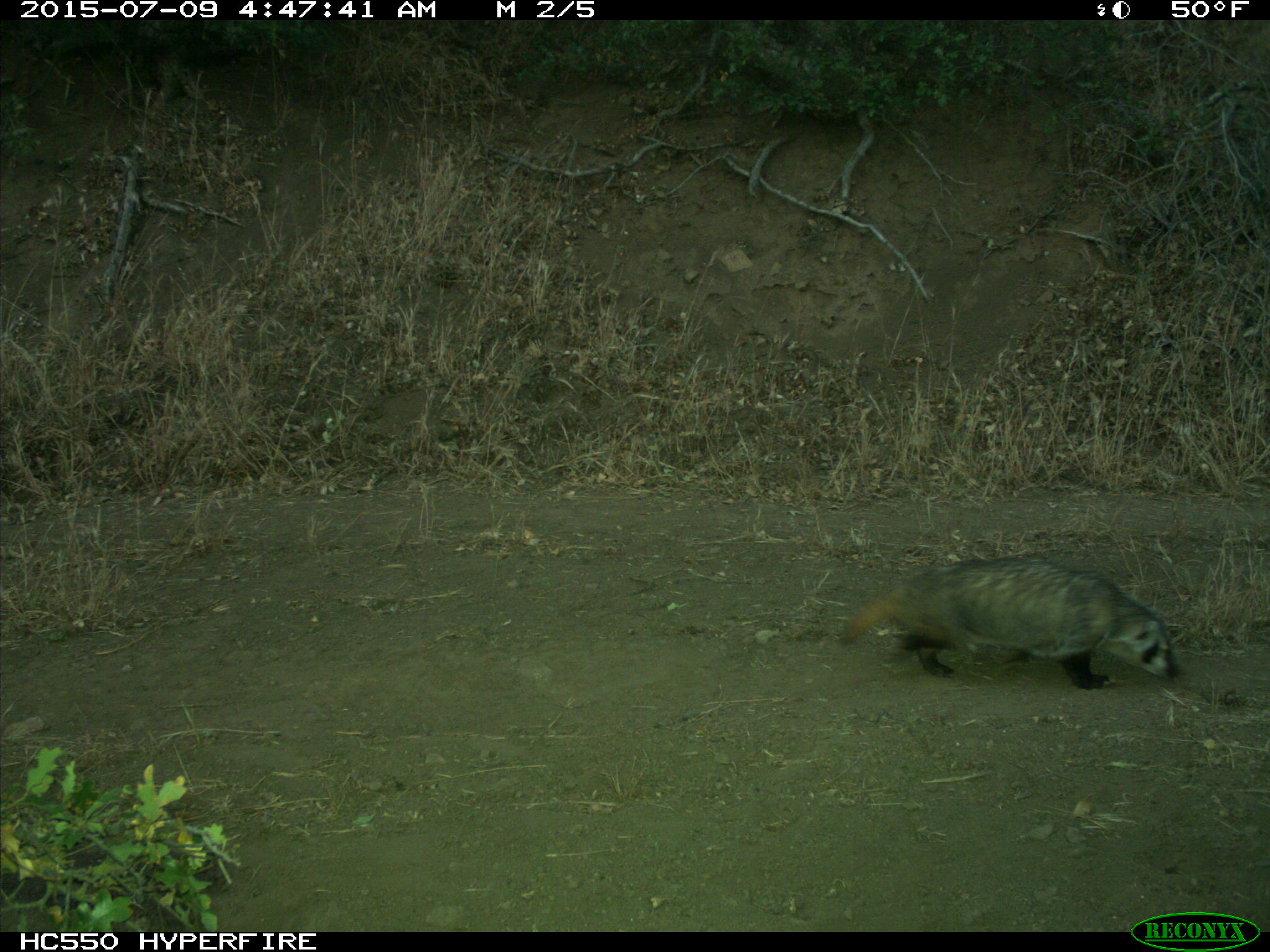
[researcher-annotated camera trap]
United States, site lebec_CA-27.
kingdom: Animalia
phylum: Chordata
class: Mammalia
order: Carnivora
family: Mustelidae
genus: Meles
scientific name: Meles meles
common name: european badger